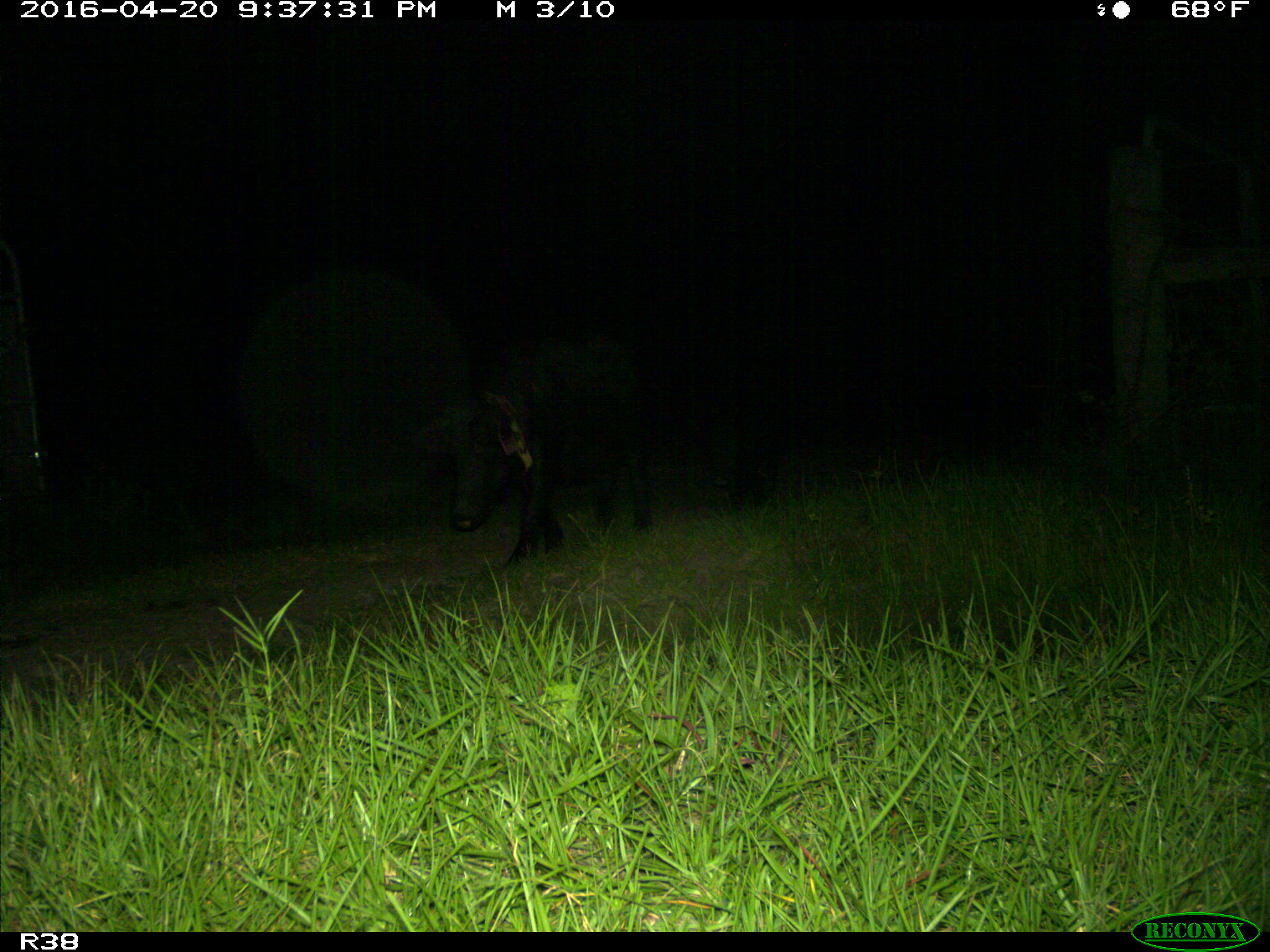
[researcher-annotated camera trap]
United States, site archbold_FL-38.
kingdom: Animalia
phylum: Chordata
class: Mammalia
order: Artiodactyla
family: Suidae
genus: Sus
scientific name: Sus scrofa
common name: wild boar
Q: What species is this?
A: Sus scrofa (wild boar).